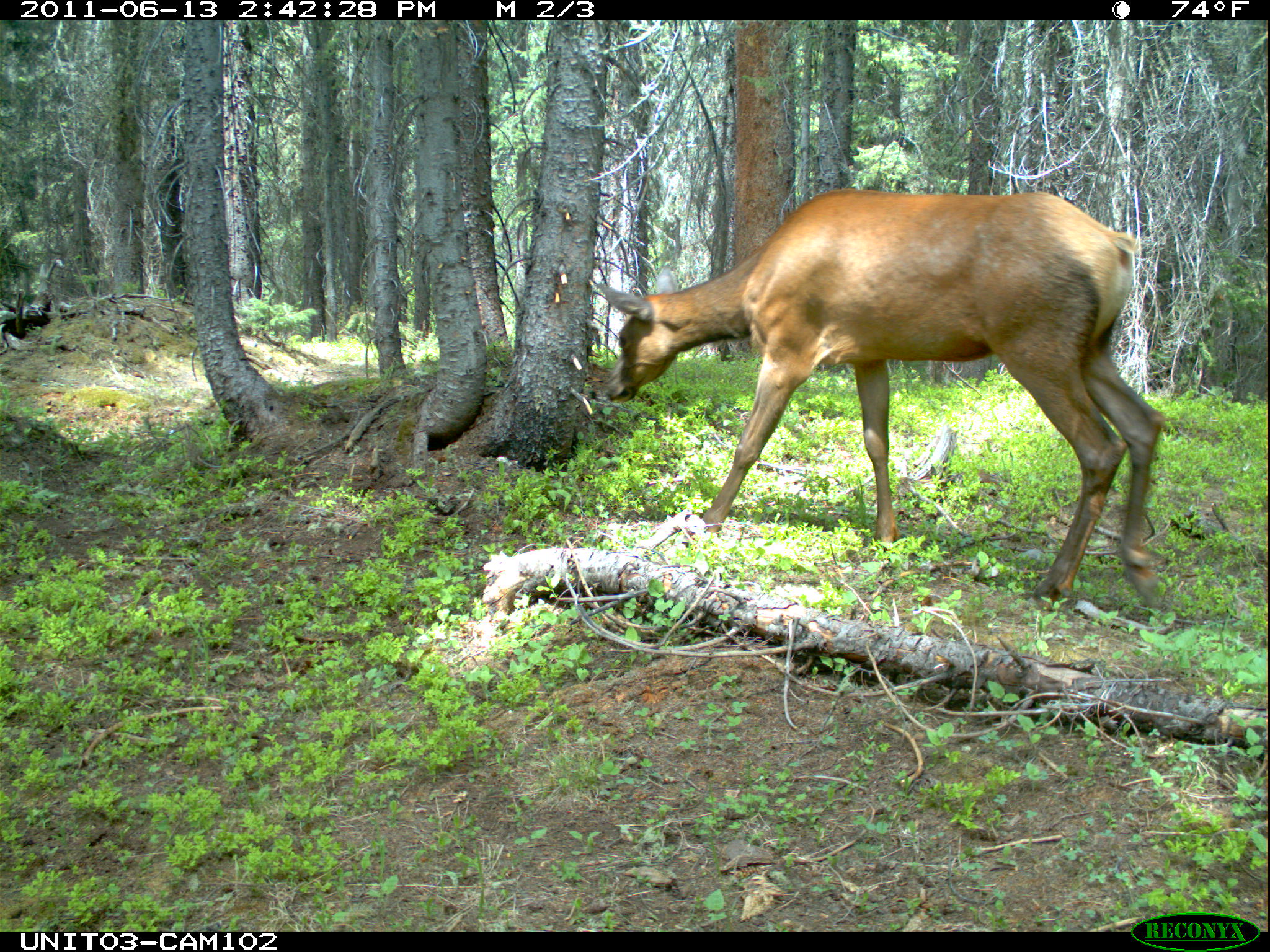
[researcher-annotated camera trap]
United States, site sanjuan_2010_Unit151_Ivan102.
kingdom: Animalia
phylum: Chordata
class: Mammalia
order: Artiodactyla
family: Cervidae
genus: Cervus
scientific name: Cervus elaphus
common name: red deer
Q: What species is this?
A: Cervus elaphus (red deer).